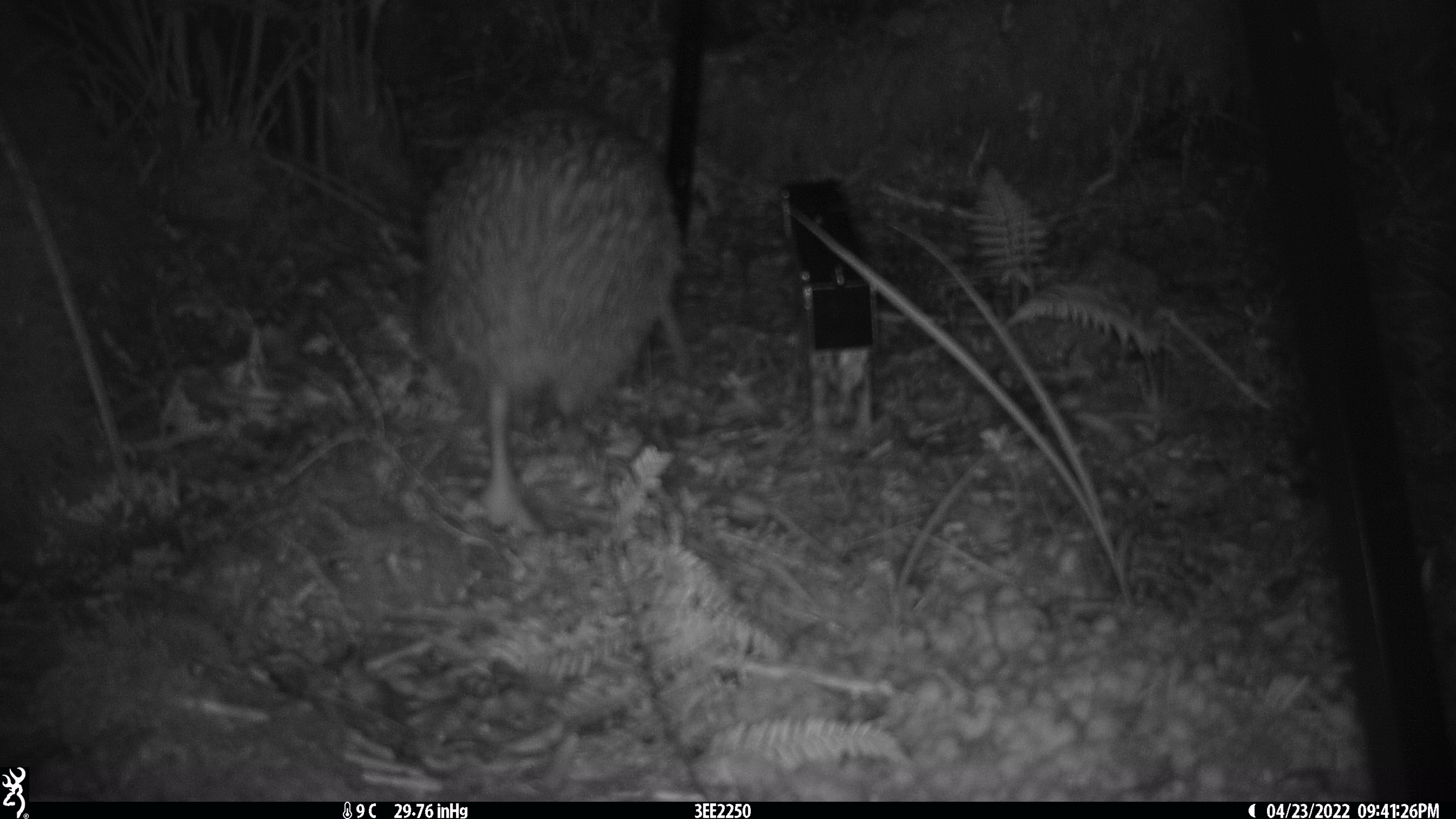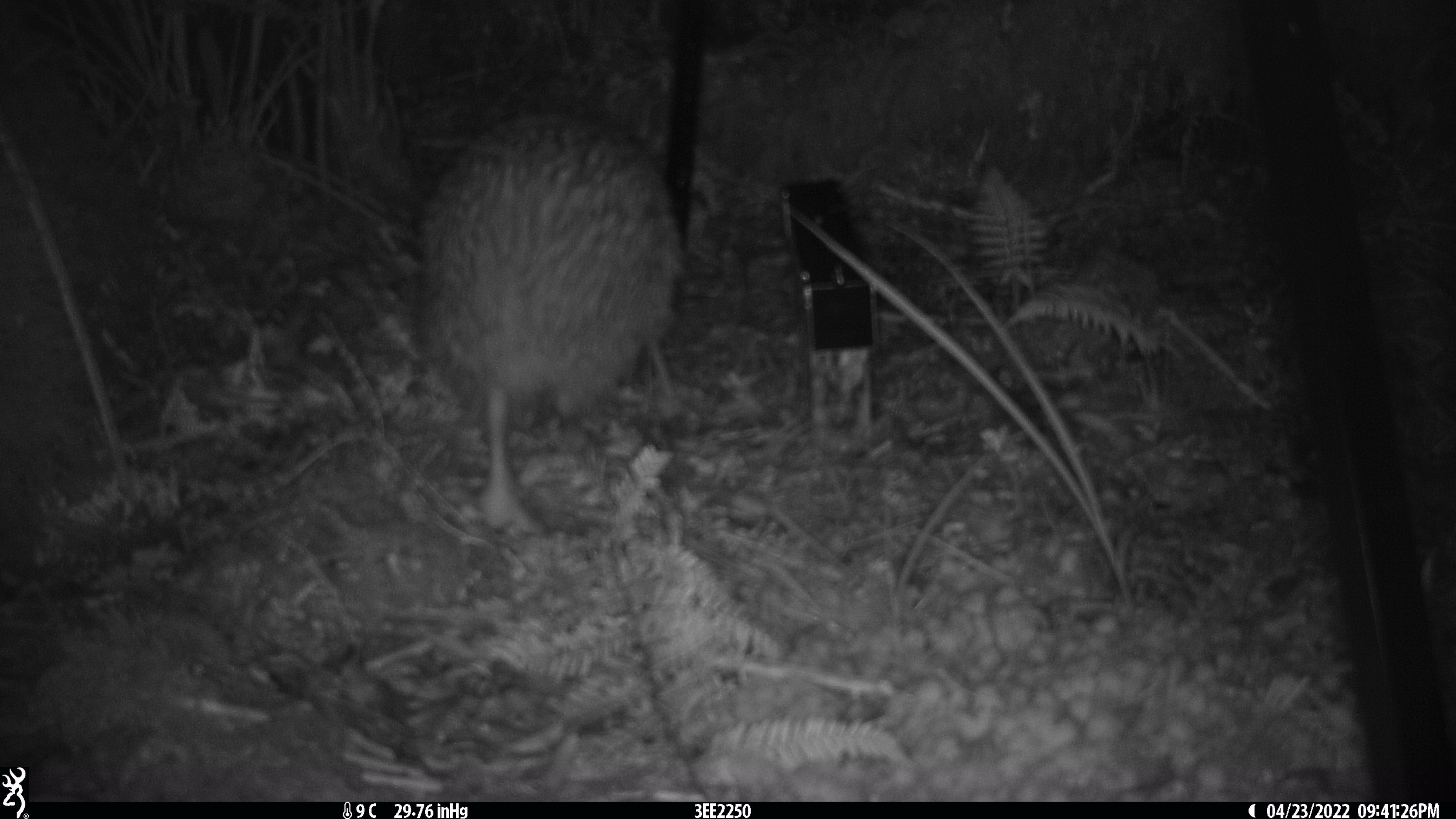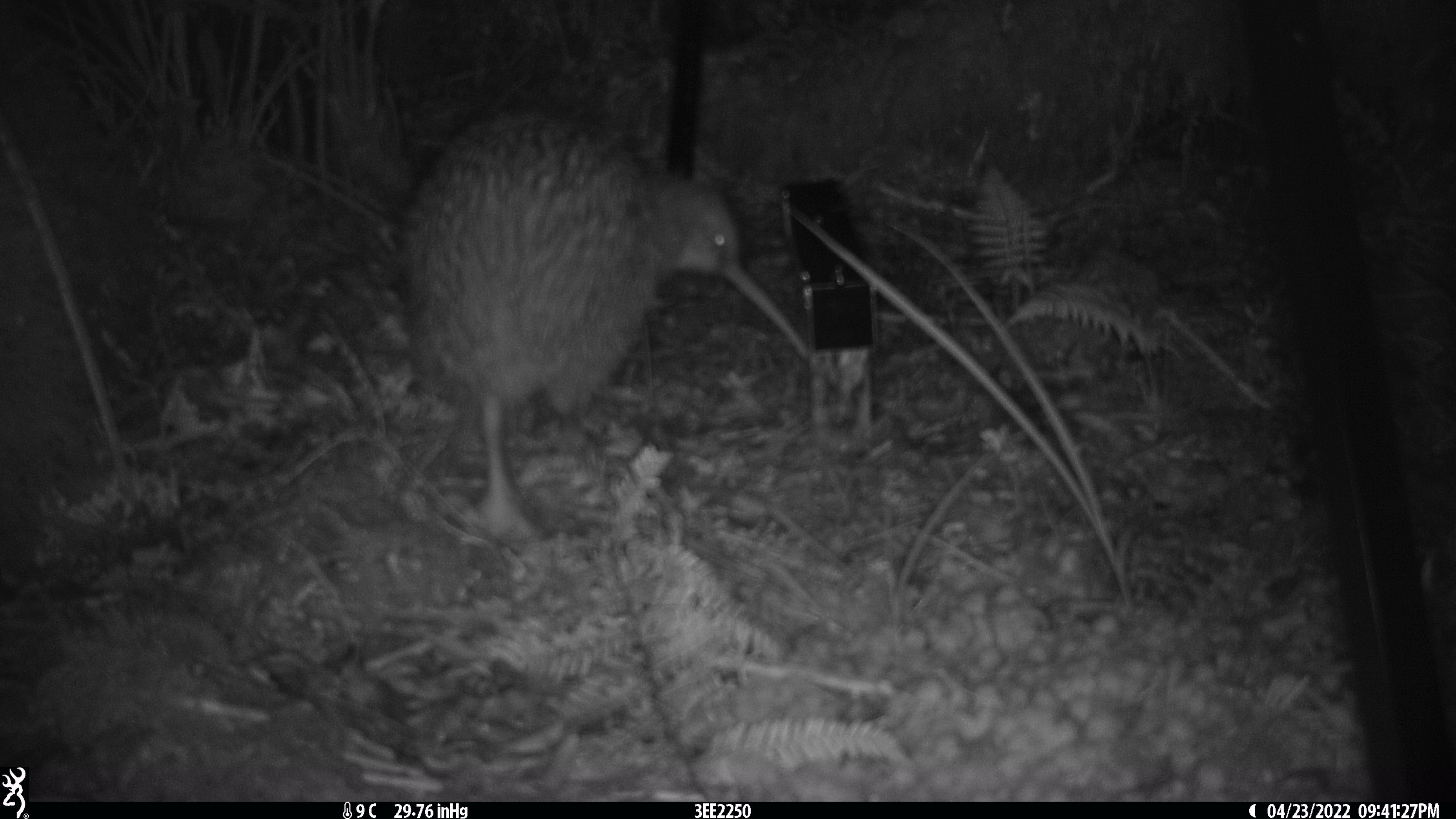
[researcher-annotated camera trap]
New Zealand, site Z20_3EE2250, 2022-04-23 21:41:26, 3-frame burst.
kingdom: Animalia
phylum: Chordata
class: Aves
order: Apterygiformes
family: Apterygidae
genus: Apteryx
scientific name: Apteryx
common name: kiwi